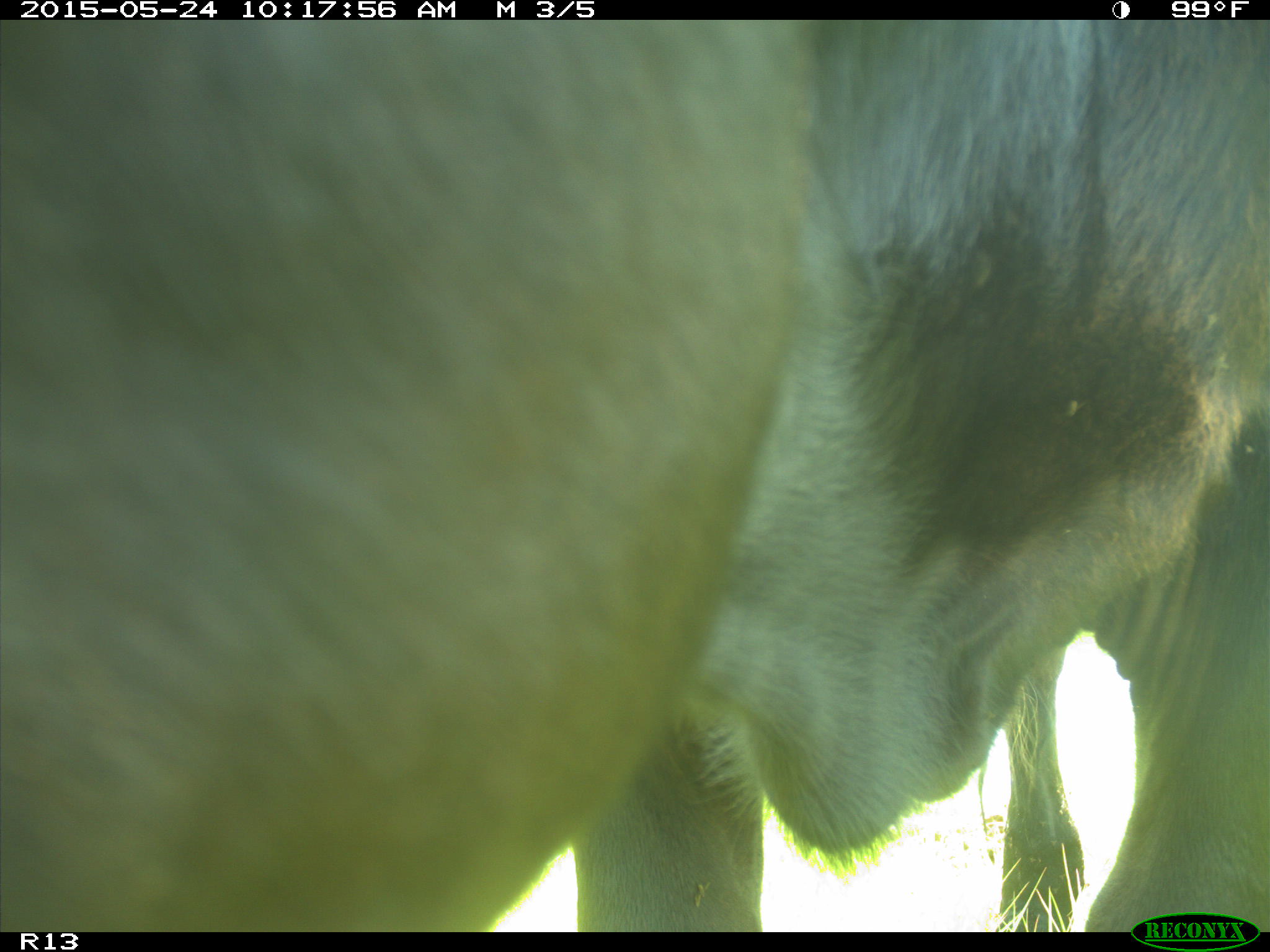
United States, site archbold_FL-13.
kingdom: Animalia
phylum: Chordata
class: Mammalia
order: Artiodactyla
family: Bovidae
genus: Bos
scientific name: Bos taurus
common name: domestic cow